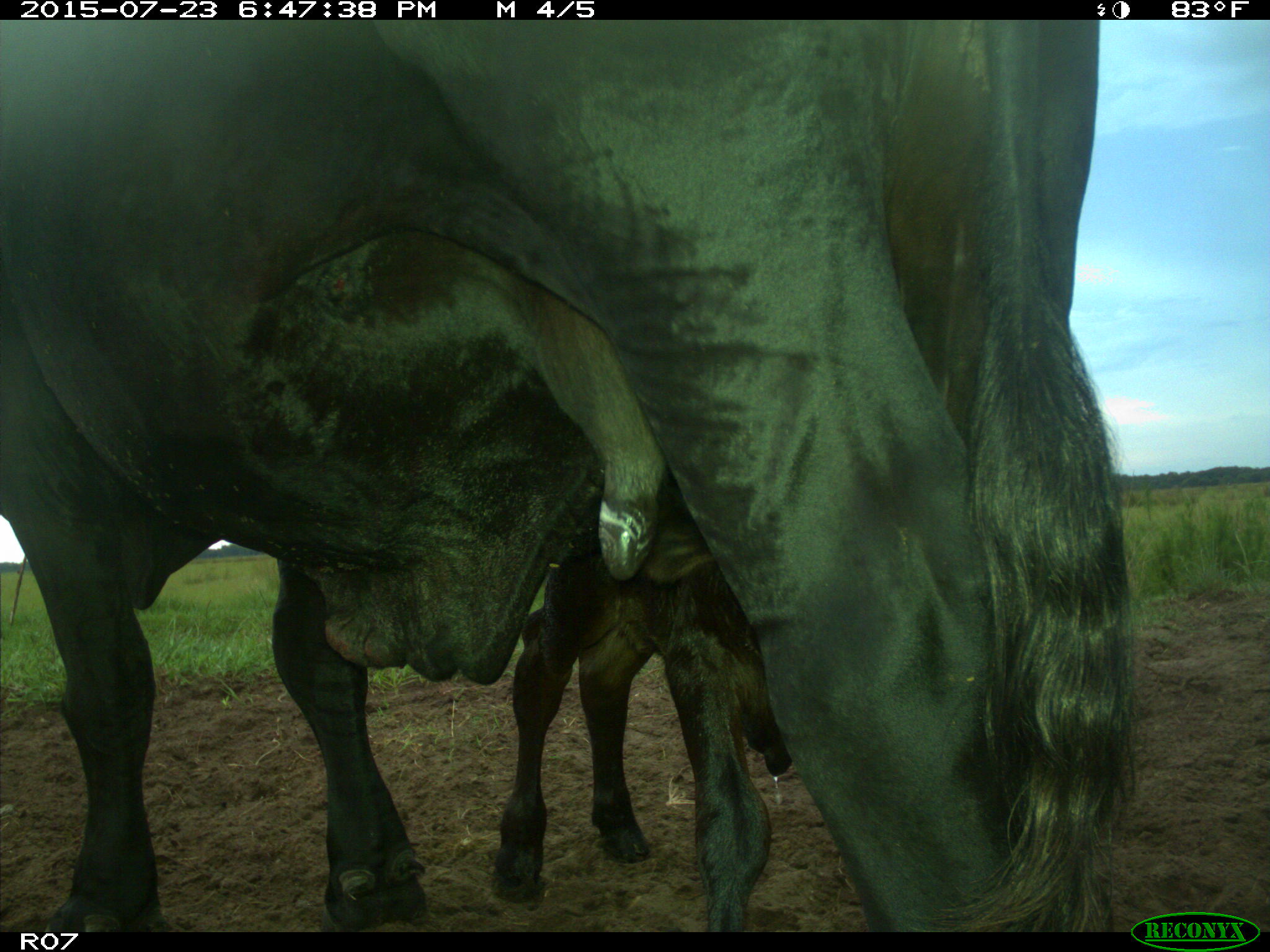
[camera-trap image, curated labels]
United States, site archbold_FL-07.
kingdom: Animalia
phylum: Chordata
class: Mammalia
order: Artiodactyla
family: Bovidae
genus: Bos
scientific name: Bos taurus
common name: domestic cow